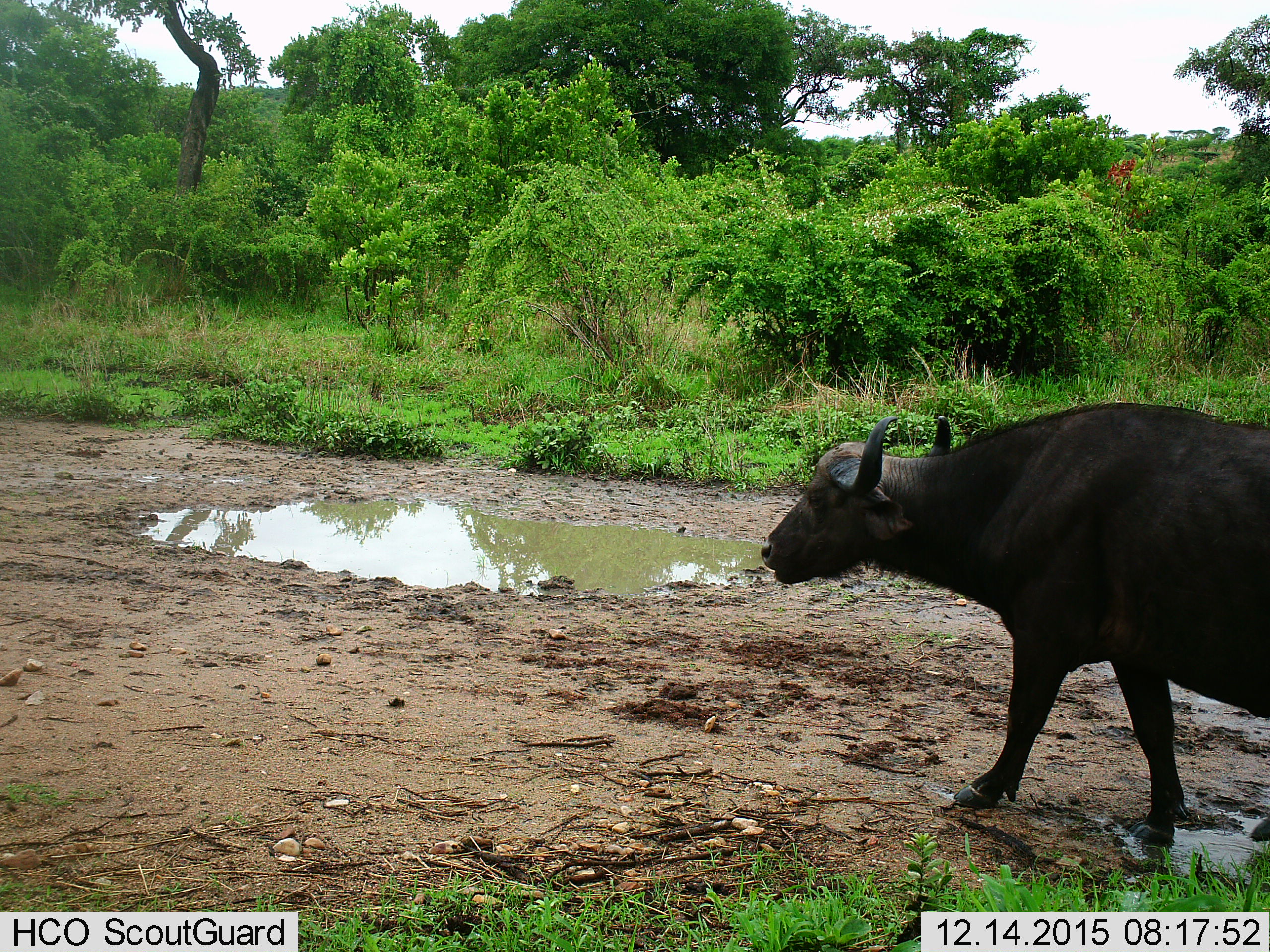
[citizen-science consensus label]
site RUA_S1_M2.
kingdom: Animalia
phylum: Chordata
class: Mammalia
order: Artiodactyla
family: Bovidae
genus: Syncerus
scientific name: Syncerus caffer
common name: african buffalo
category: buffalo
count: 1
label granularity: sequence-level